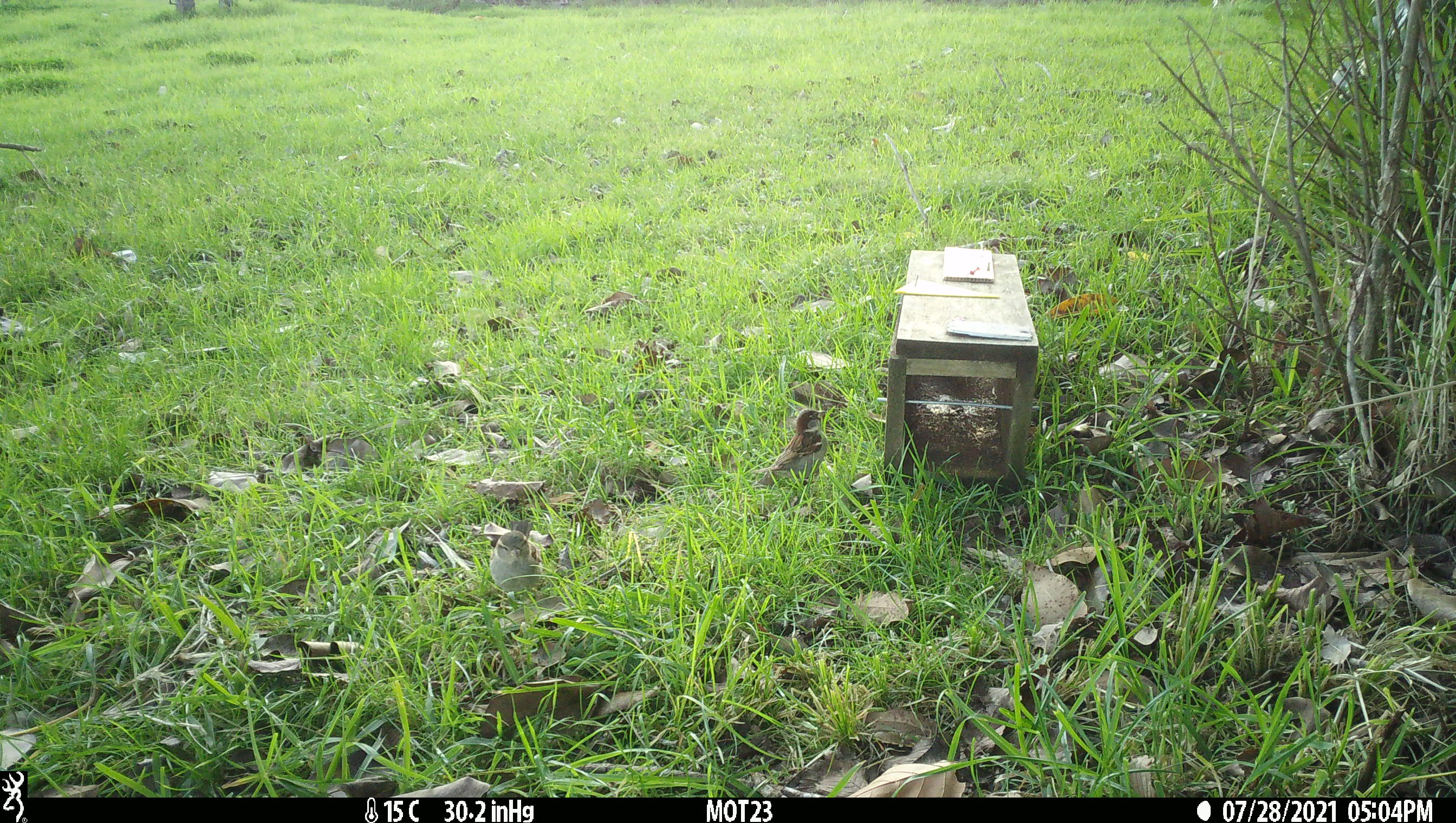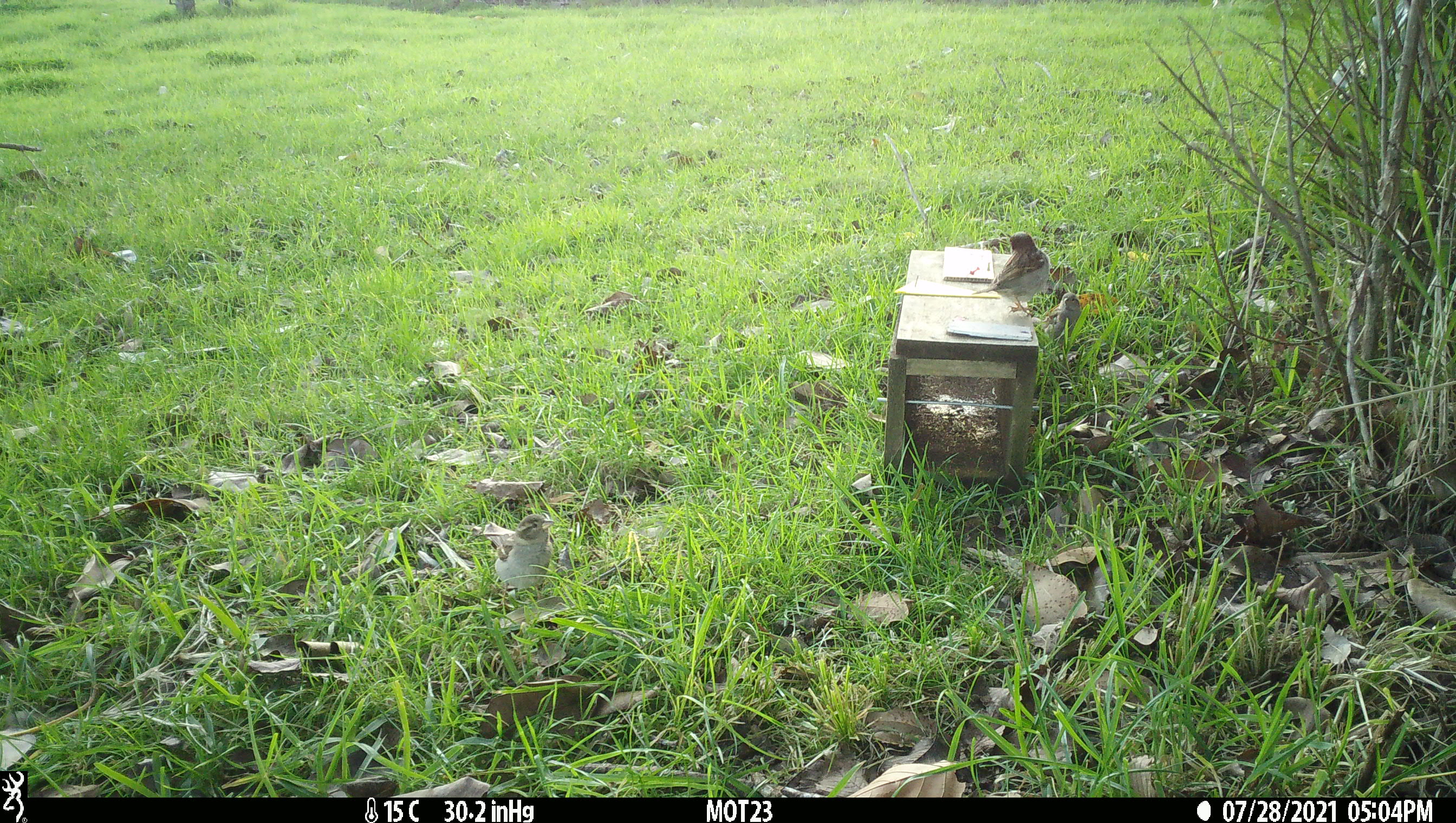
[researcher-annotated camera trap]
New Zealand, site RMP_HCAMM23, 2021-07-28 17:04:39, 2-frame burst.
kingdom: Animalia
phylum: Chordata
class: Aves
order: Passeriformes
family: Passeridae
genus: Passer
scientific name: Passer domesticus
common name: house sparrow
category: sparrow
Sparrow (house sparrow) (Passer domesticus).